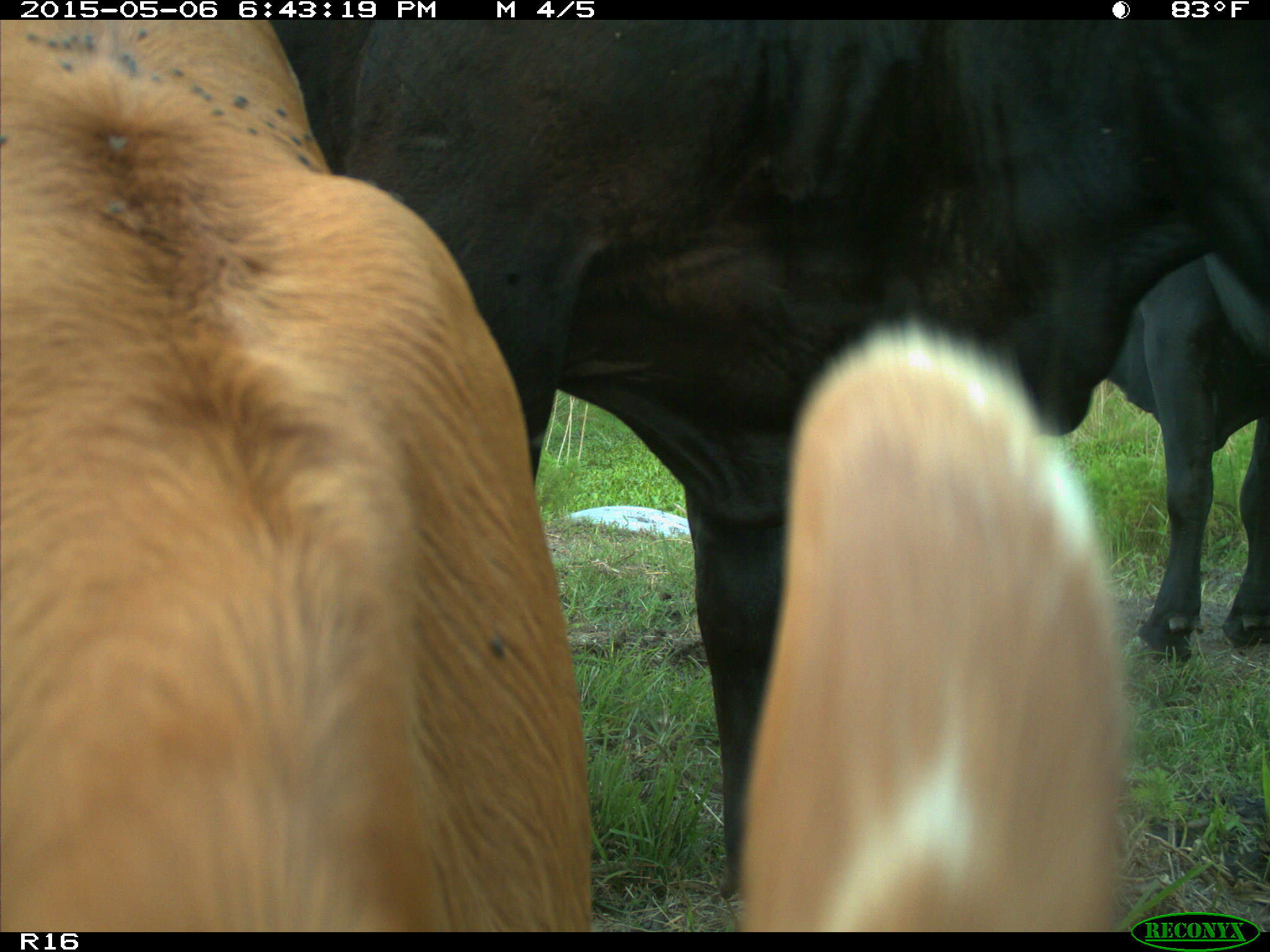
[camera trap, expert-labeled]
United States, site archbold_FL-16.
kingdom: Animalia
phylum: Chordata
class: Mammalia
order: Artiodactyla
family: Bovidae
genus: Bos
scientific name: Bos taurus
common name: domestic cow